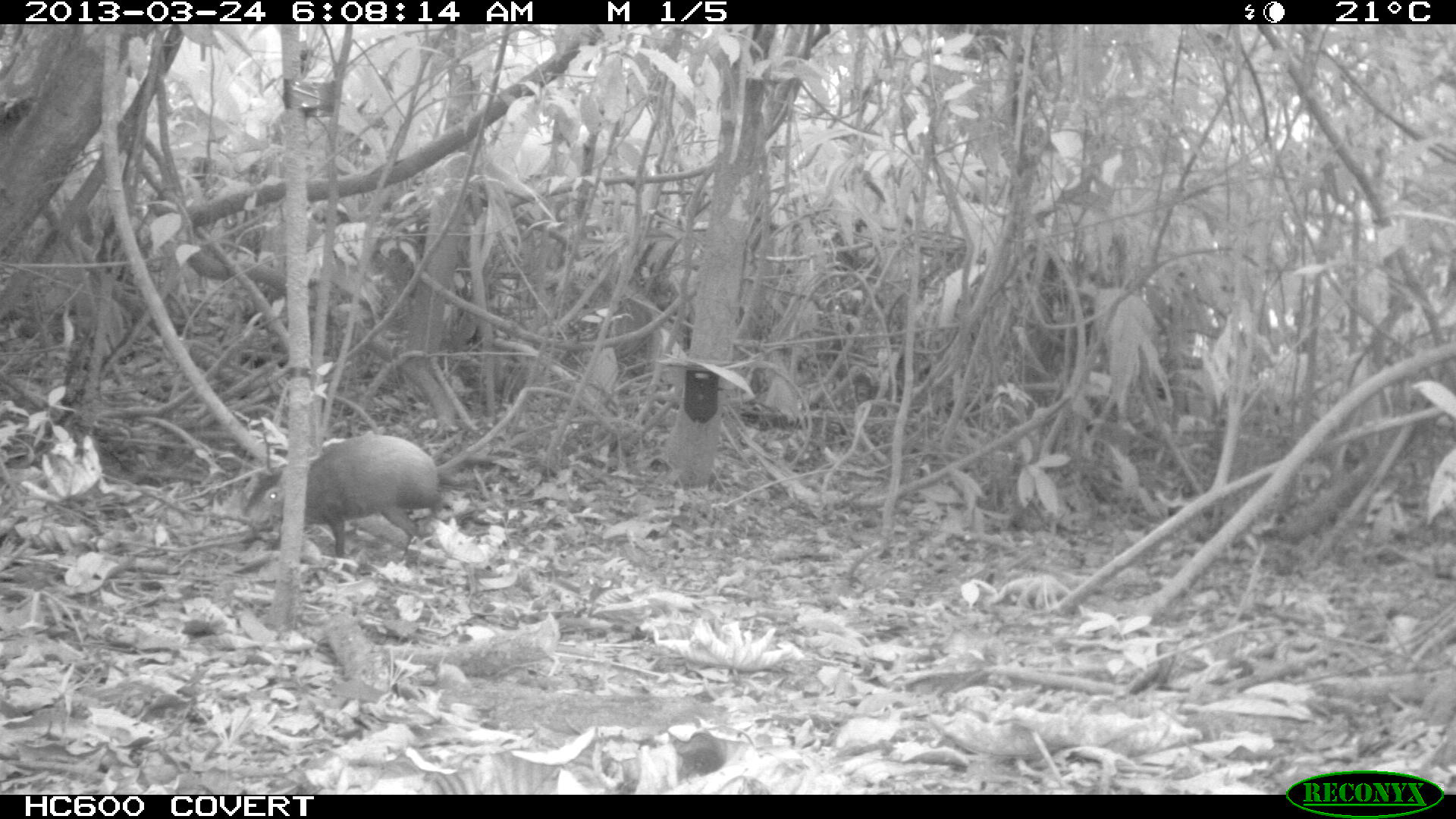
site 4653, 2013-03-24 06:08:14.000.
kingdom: Animalia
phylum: Chordata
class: Mammalia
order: Rodentia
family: Dasyproctidae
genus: Dasyprocta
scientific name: Dasyprocta leporina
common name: red-rumped agouti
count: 1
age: adult